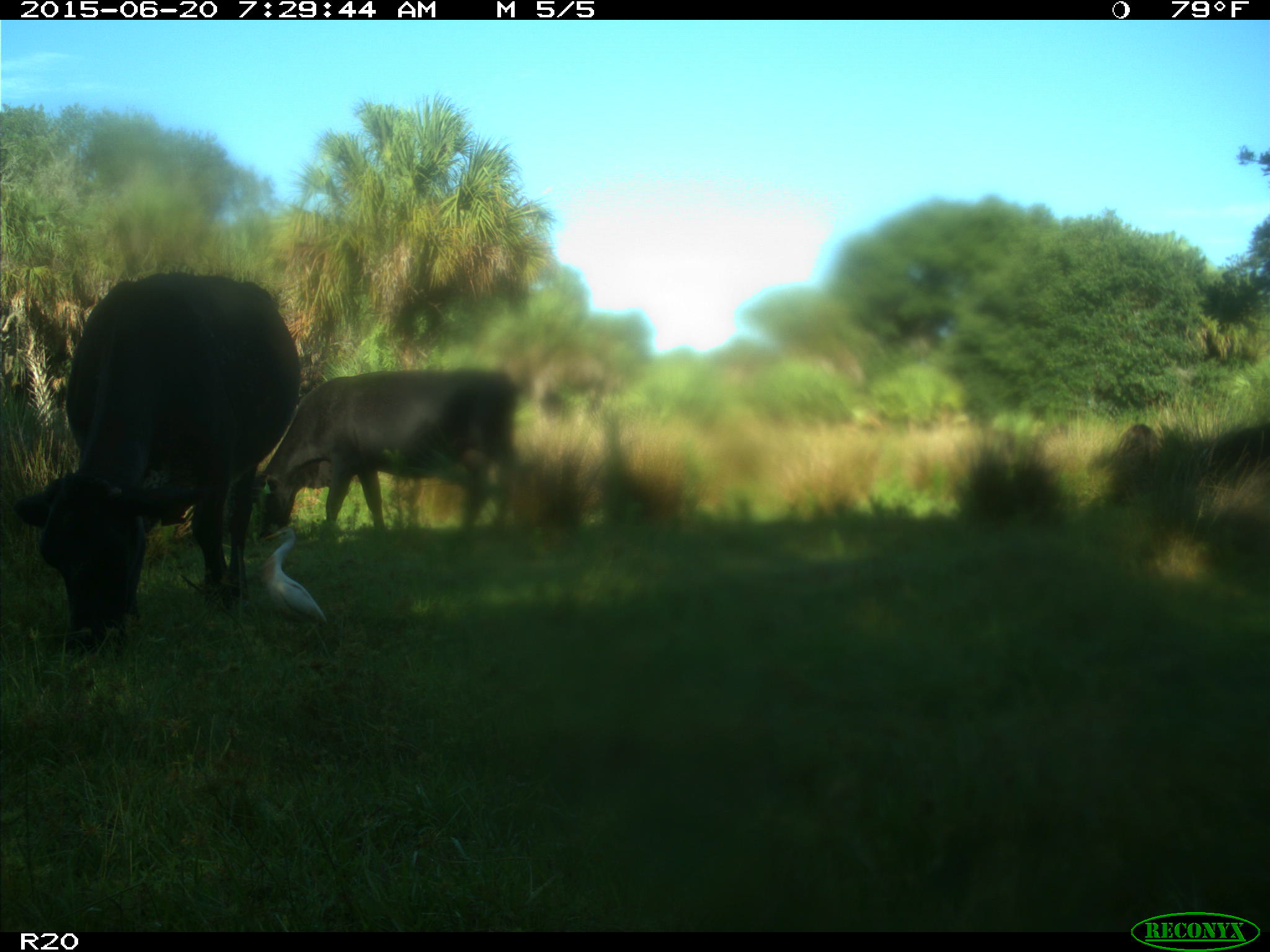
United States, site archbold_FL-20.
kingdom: Animalia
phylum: Chordata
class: Mammalia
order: Artiodactyla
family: Bovidae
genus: Bos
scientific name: Bos taurus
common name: domestic cow